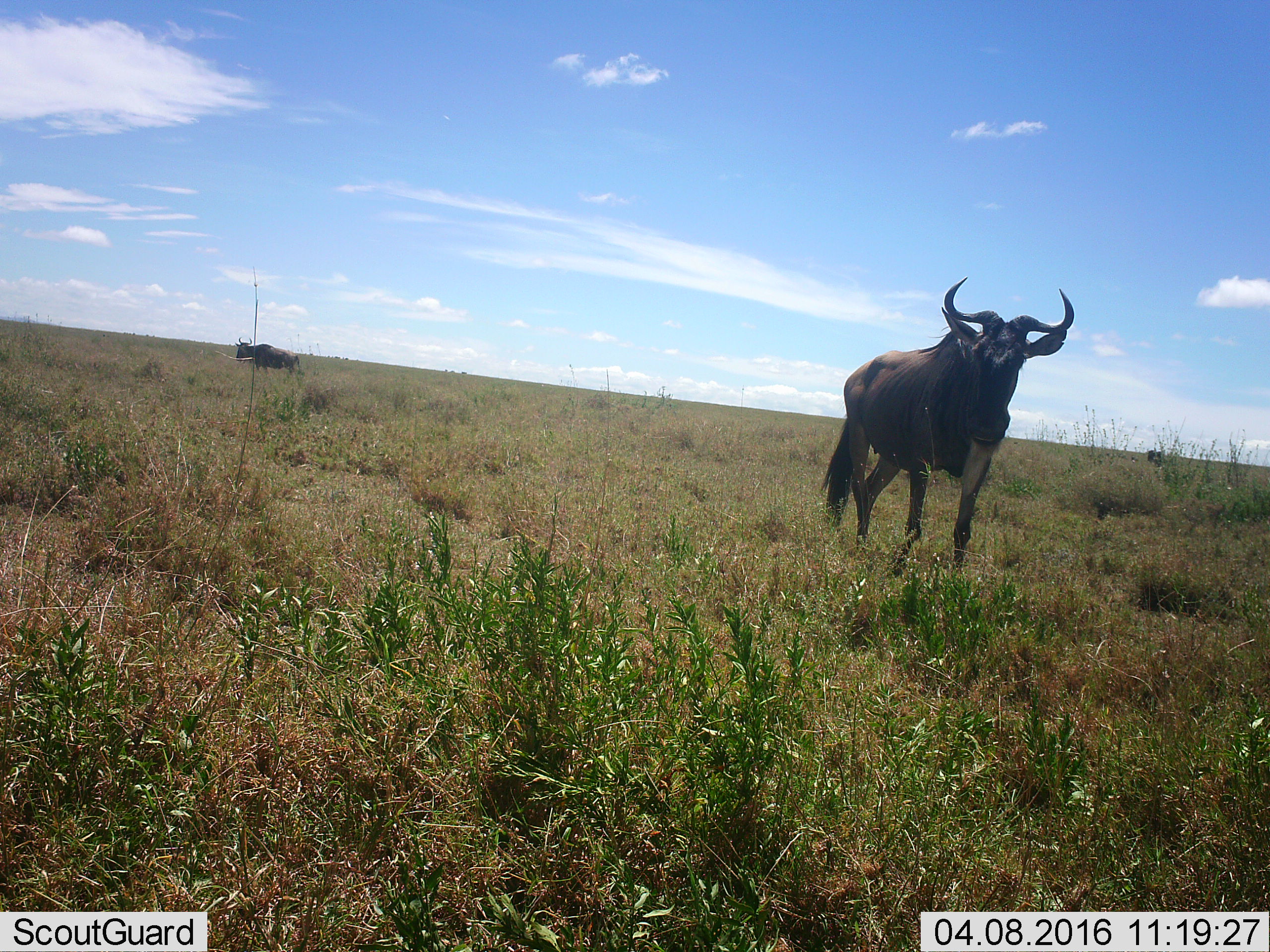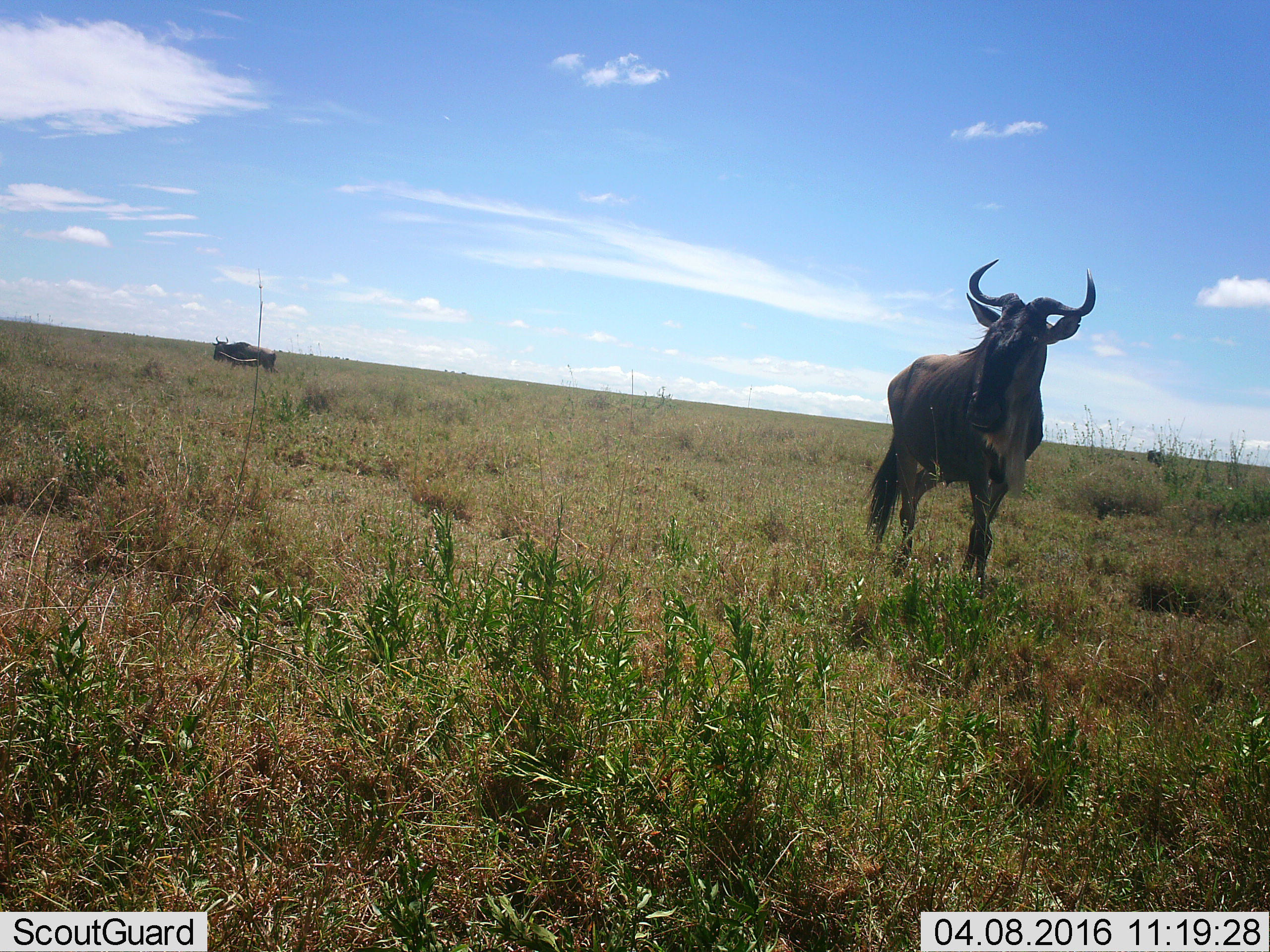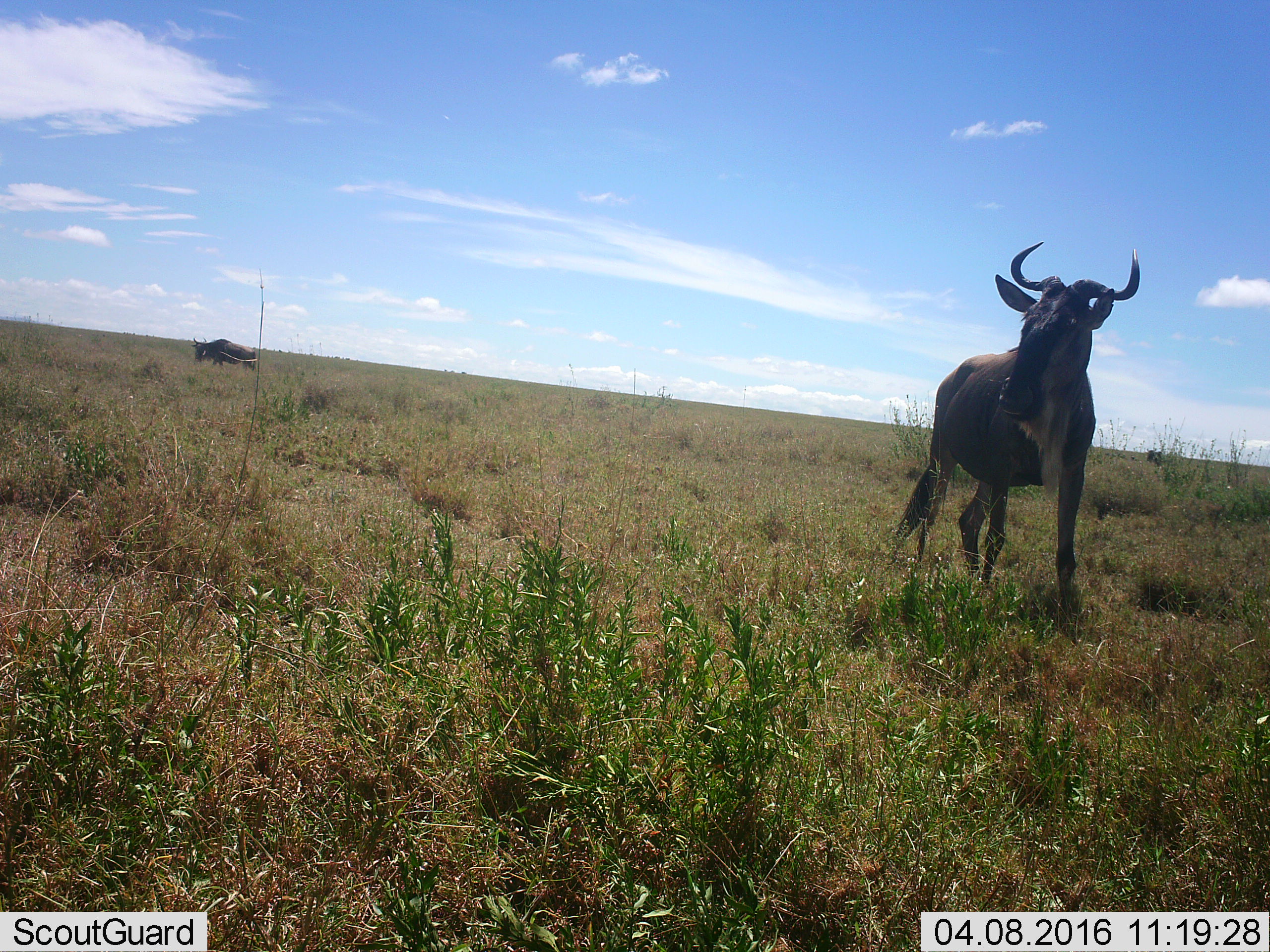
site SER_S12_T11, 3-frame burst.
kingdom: Animalia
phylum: Chordata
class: Mammalia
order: Artiodactyla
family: Bovidae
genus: Connochaetes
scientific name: Connochaetes taurinus taurinus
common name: blue wildebeest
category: wildebeestblue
Wildebeestblue (blue wildebeest) (Connochaetes taurinus taurinus), count 2. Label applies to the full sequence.